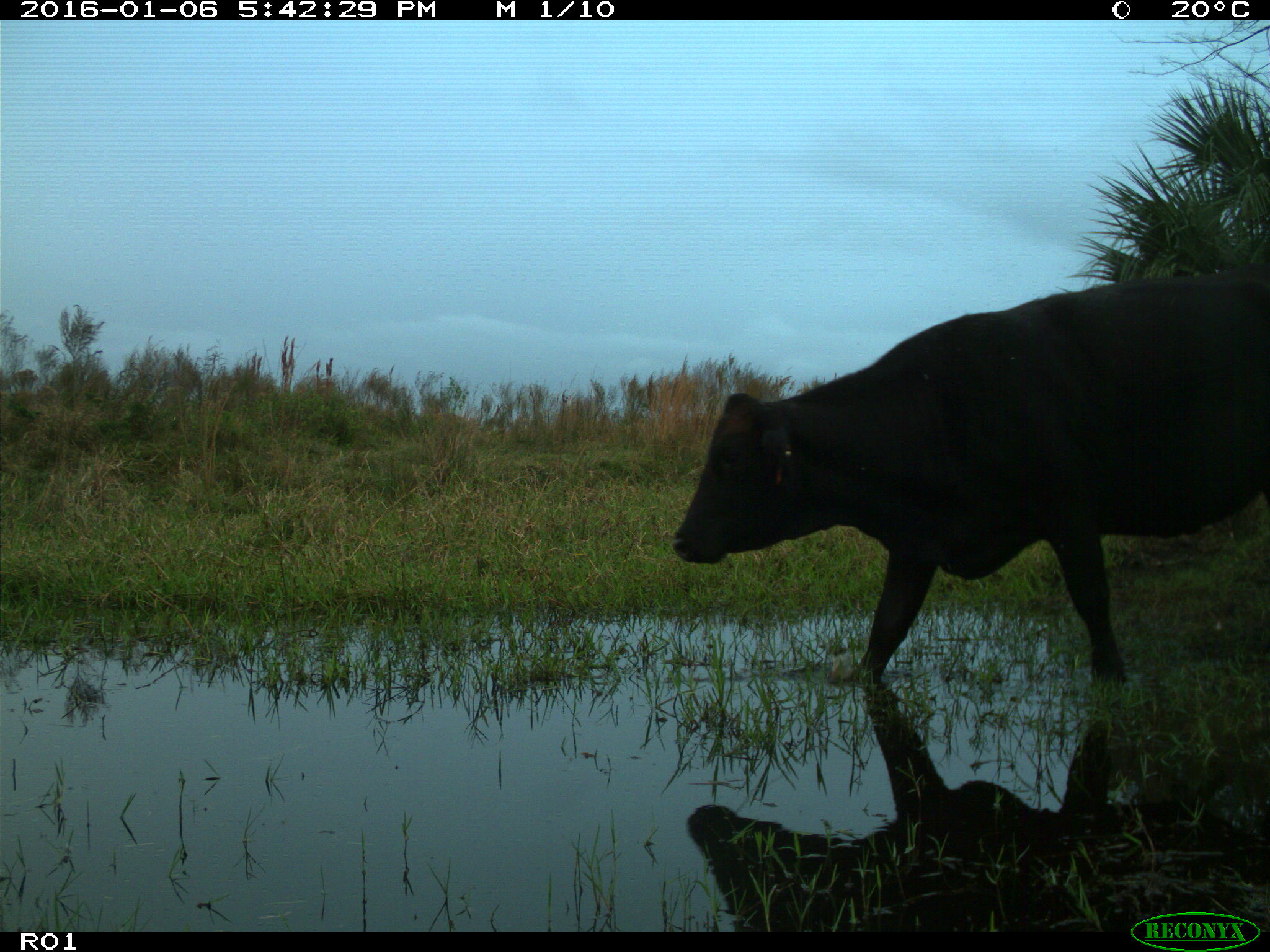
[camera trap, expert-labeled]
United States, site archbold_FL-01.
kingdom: Animalia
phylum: Chordata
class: Mammalia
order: Artiodactyla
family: Bovidae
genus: Bos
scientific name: Bos taurus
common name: domestic cow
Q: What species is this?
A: Bos taurus (domestic cow).